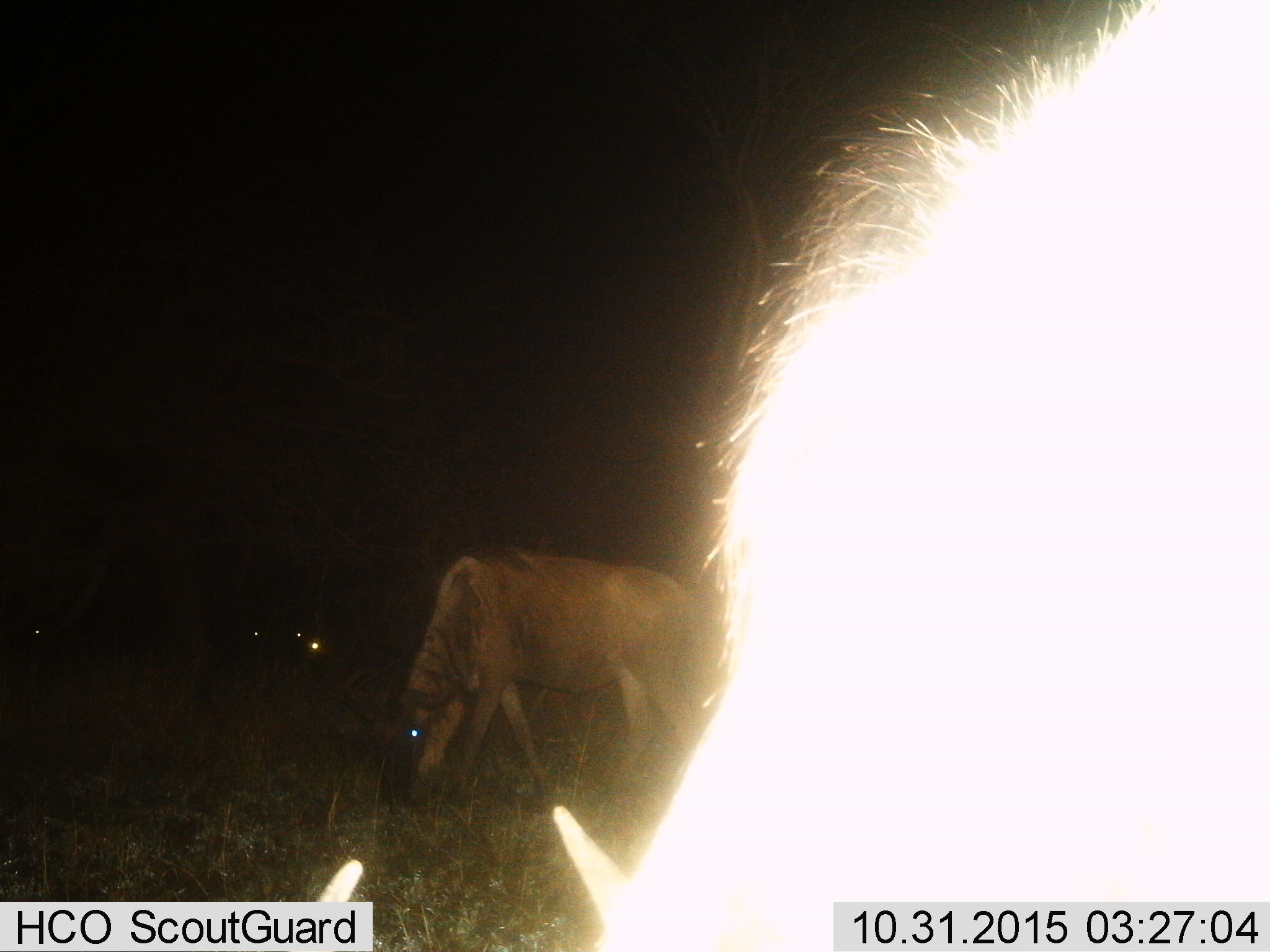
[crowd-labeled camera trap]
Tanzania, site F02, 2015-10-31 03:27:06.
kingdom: Animalia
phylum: Chordata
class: Mammalia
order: Artiodactyla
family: Bovidae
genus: Connochaetes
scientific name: Connochaetes taurinus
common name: blue wildebeest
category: wildebeest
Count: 3.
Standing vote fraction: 40%.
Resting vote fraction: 0%.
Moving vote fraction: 10%.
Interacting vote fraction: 0%.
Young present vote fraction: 0%.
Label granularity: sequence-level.